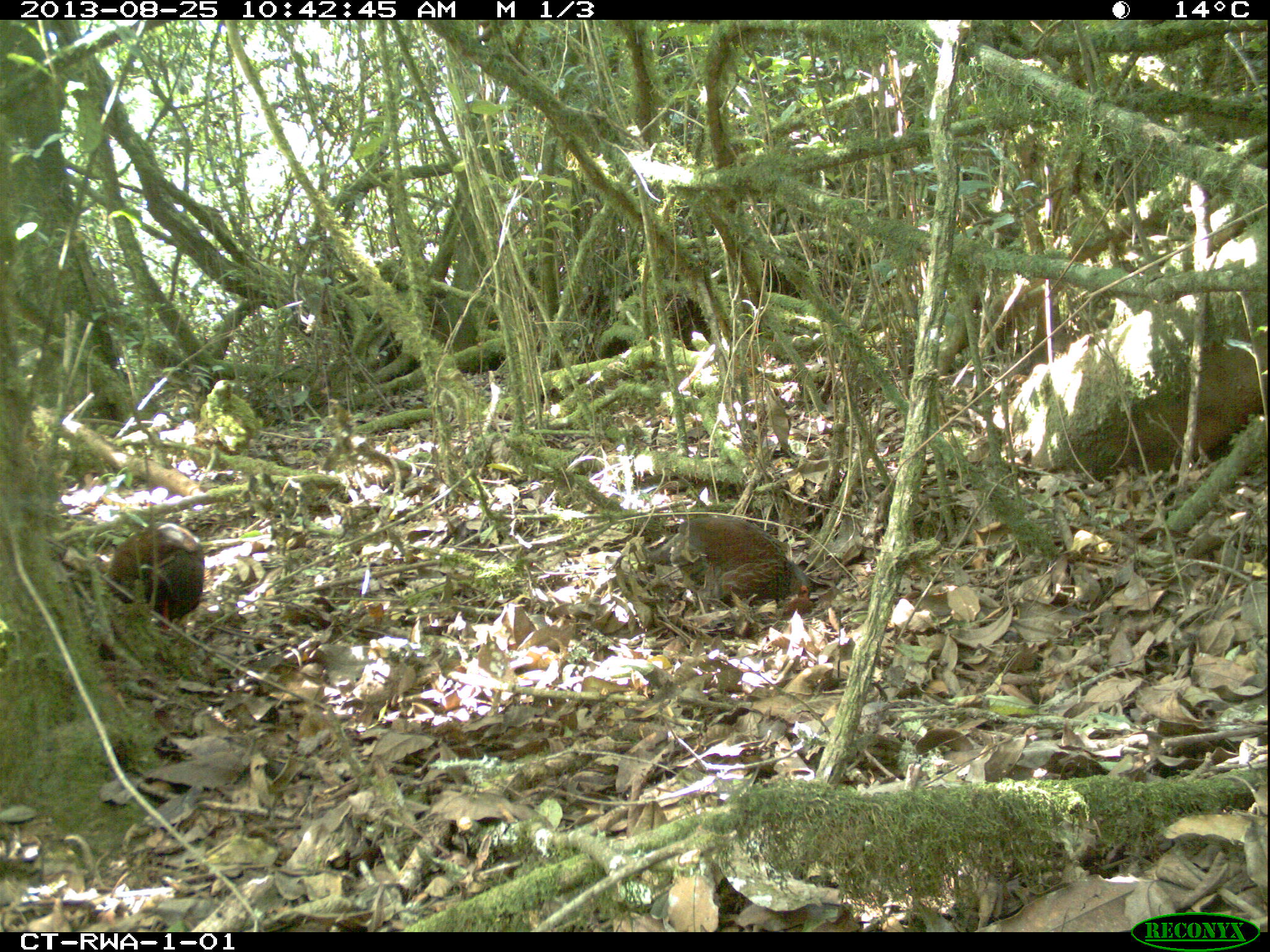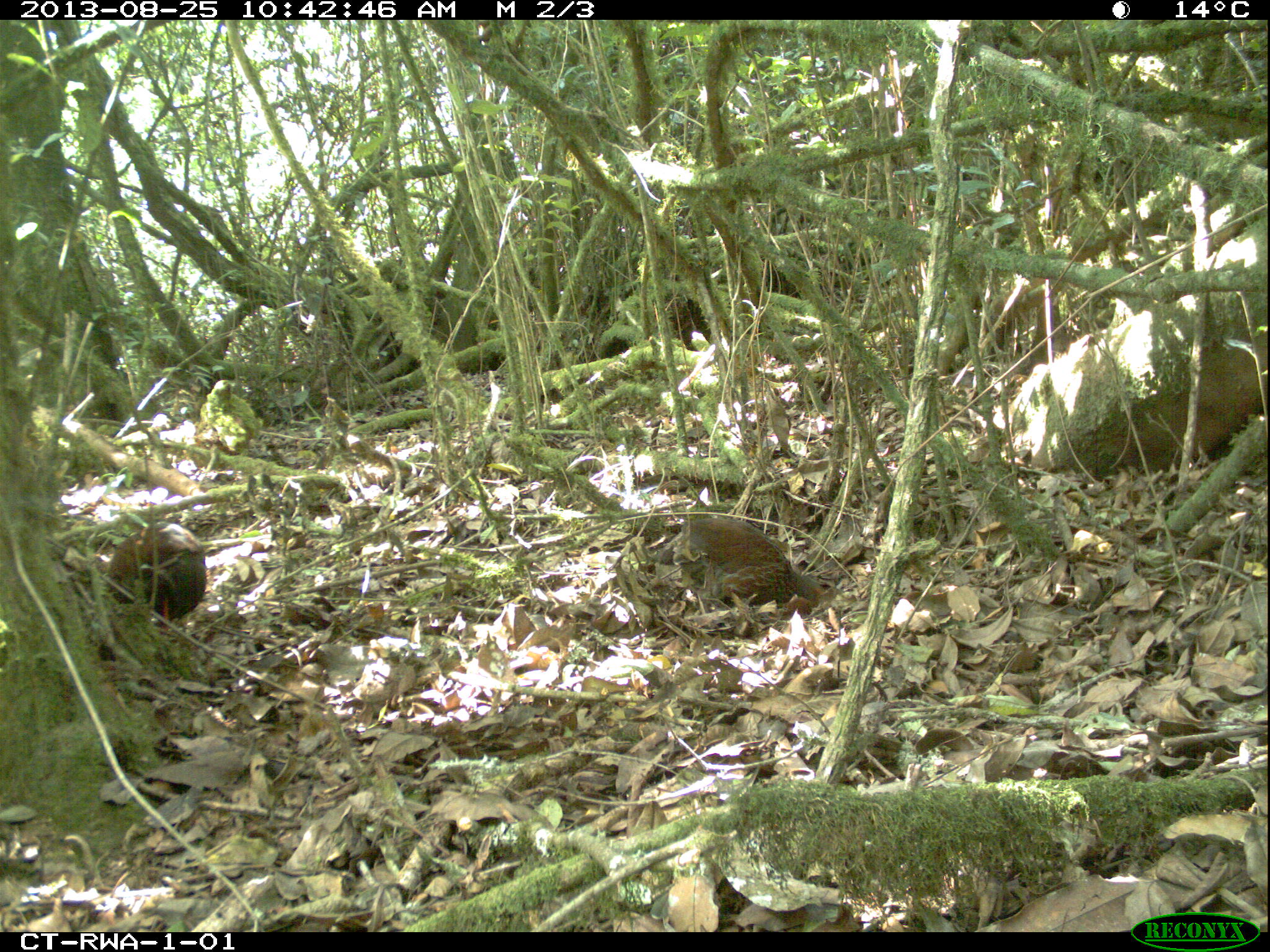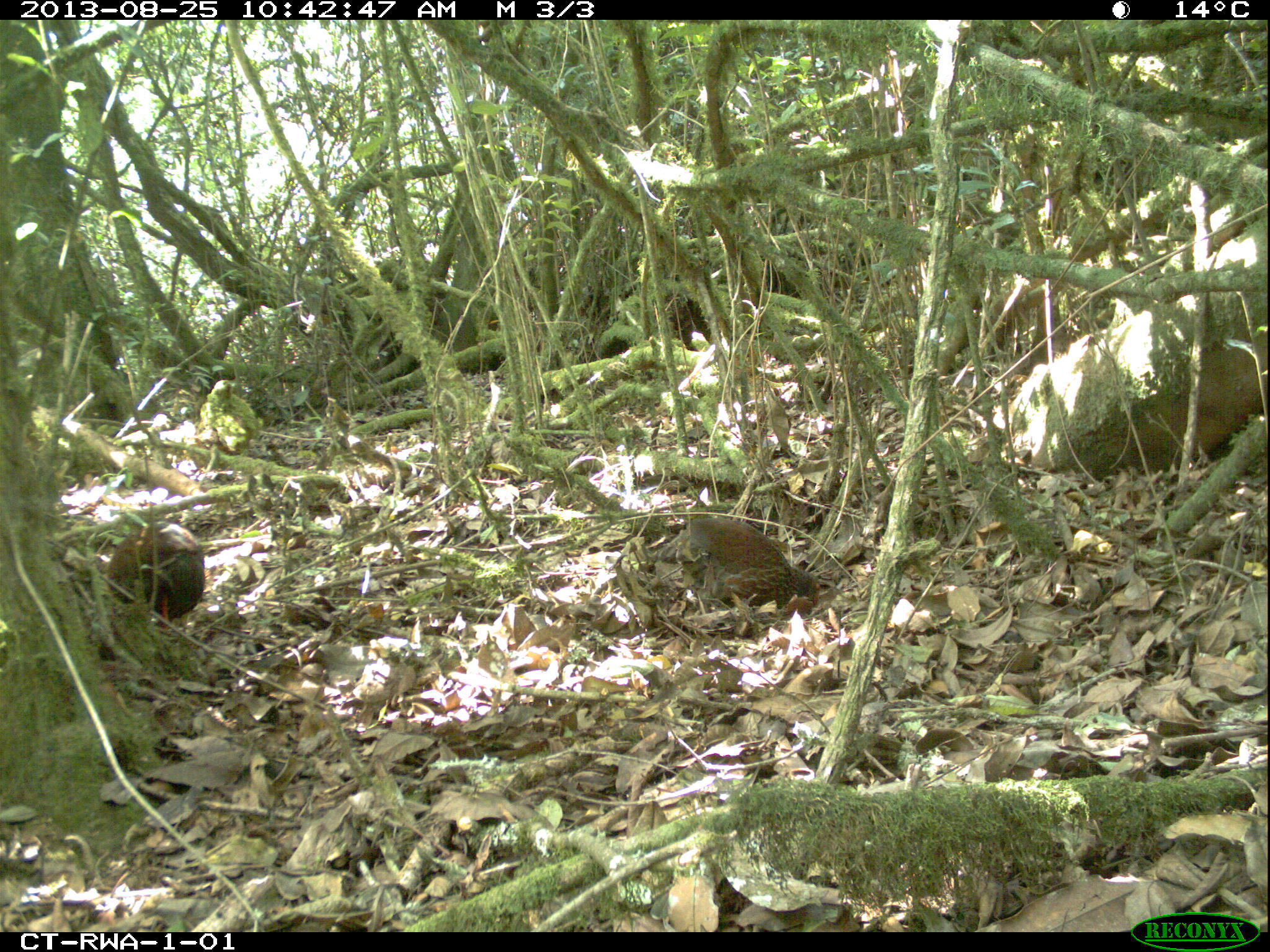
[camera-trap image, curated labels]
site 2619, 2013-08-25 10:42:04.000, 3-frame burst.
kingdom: Animalia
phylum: Chordata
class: Aves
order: Galliformes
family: Phasianidae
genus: Pternistis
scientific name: Pternistis nobilis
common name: handsome francolin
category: francolinus nobilis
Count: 2.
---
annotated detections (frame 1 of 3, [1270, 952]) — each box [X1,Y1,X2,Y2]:
francolinus nobilis: [668,510,811,604]; [105,521,206,633]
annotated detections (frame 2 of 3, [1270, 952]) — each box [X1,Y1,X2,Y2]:
francolinus nobilis: [673,514,826,615]; [106,520,207,635]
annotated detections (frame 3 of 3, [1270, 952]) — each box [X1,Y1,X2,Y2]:
francolinus nobilis: [647,516,821,614]; [107,521,206,628]